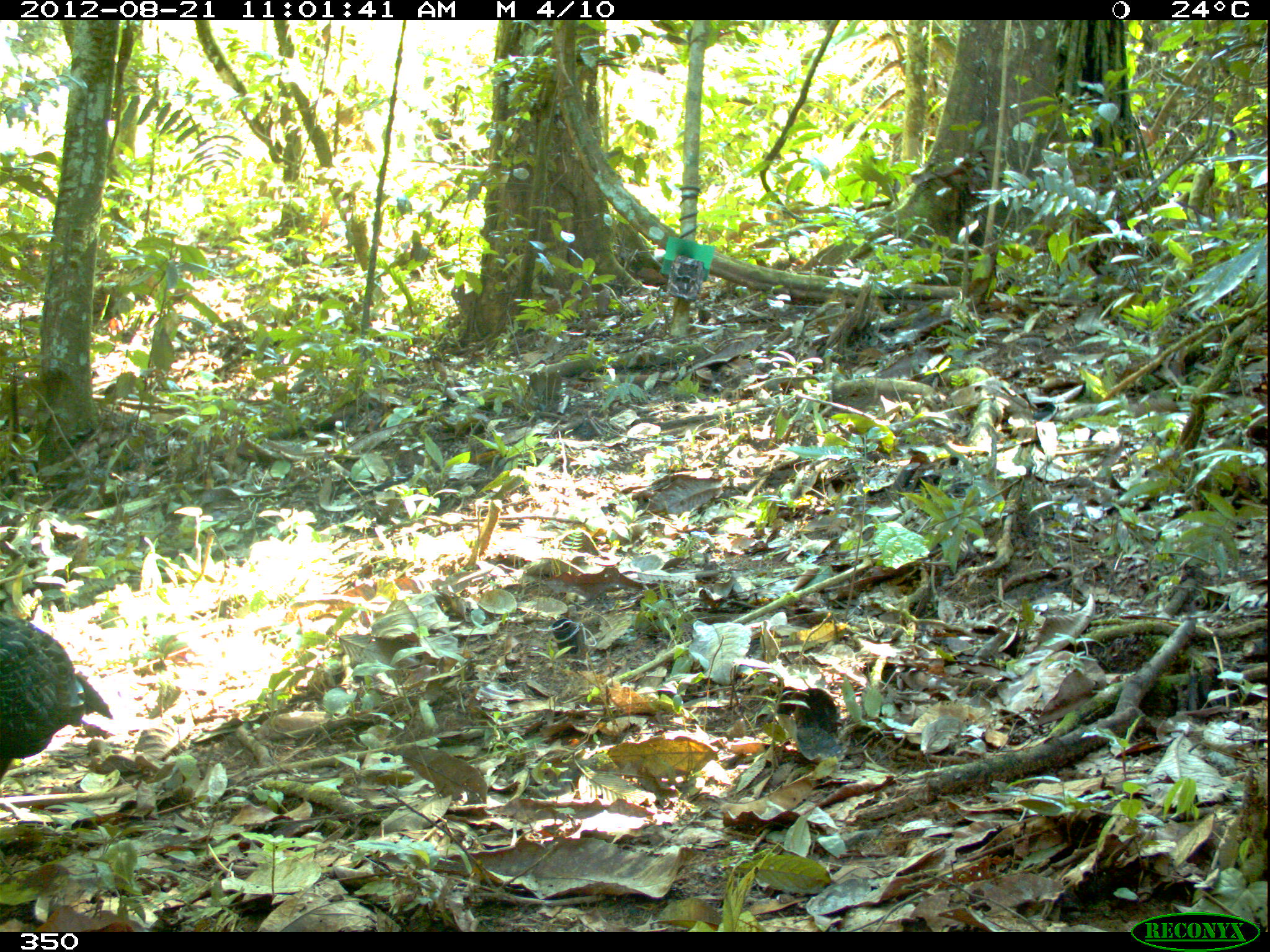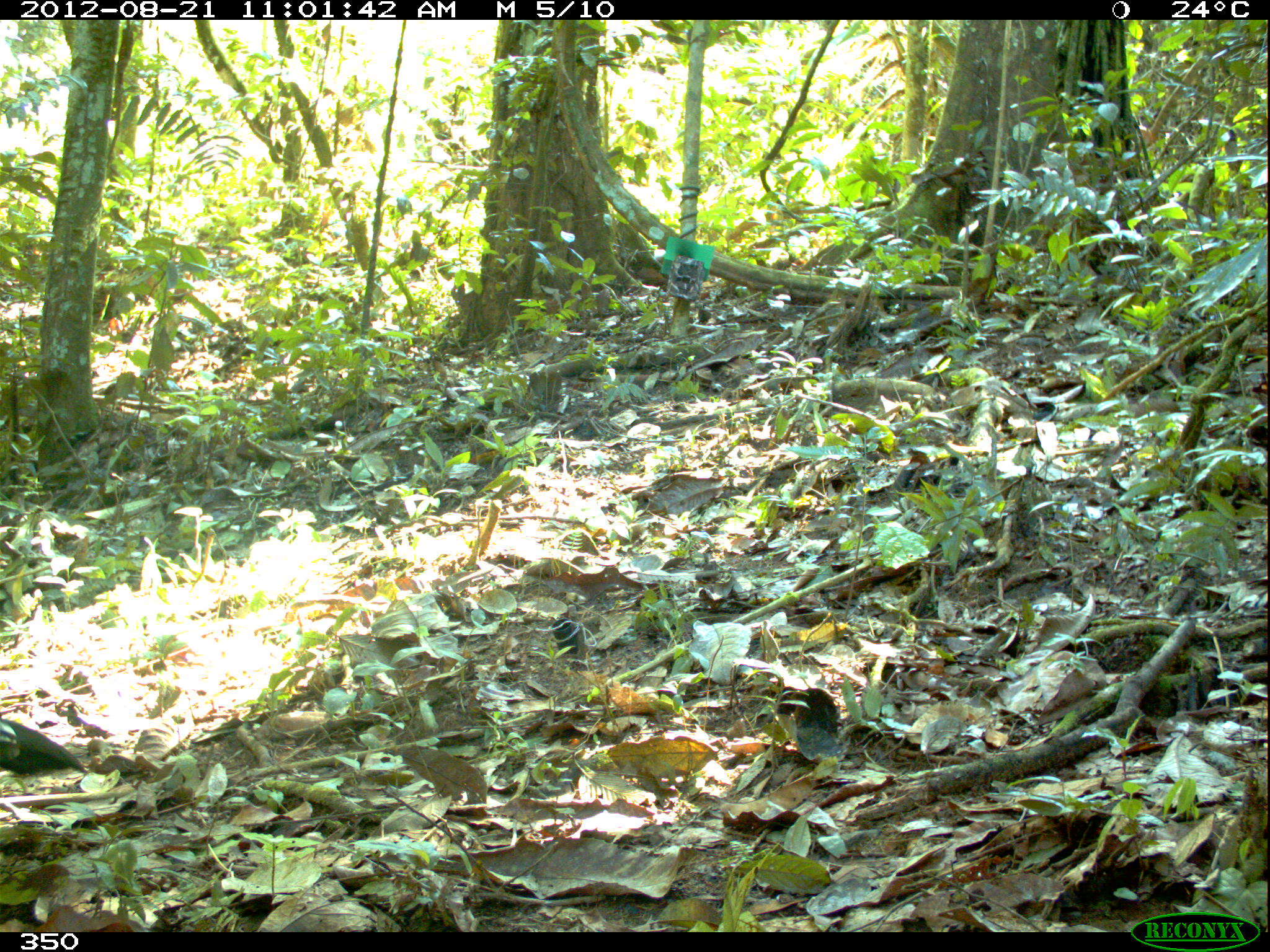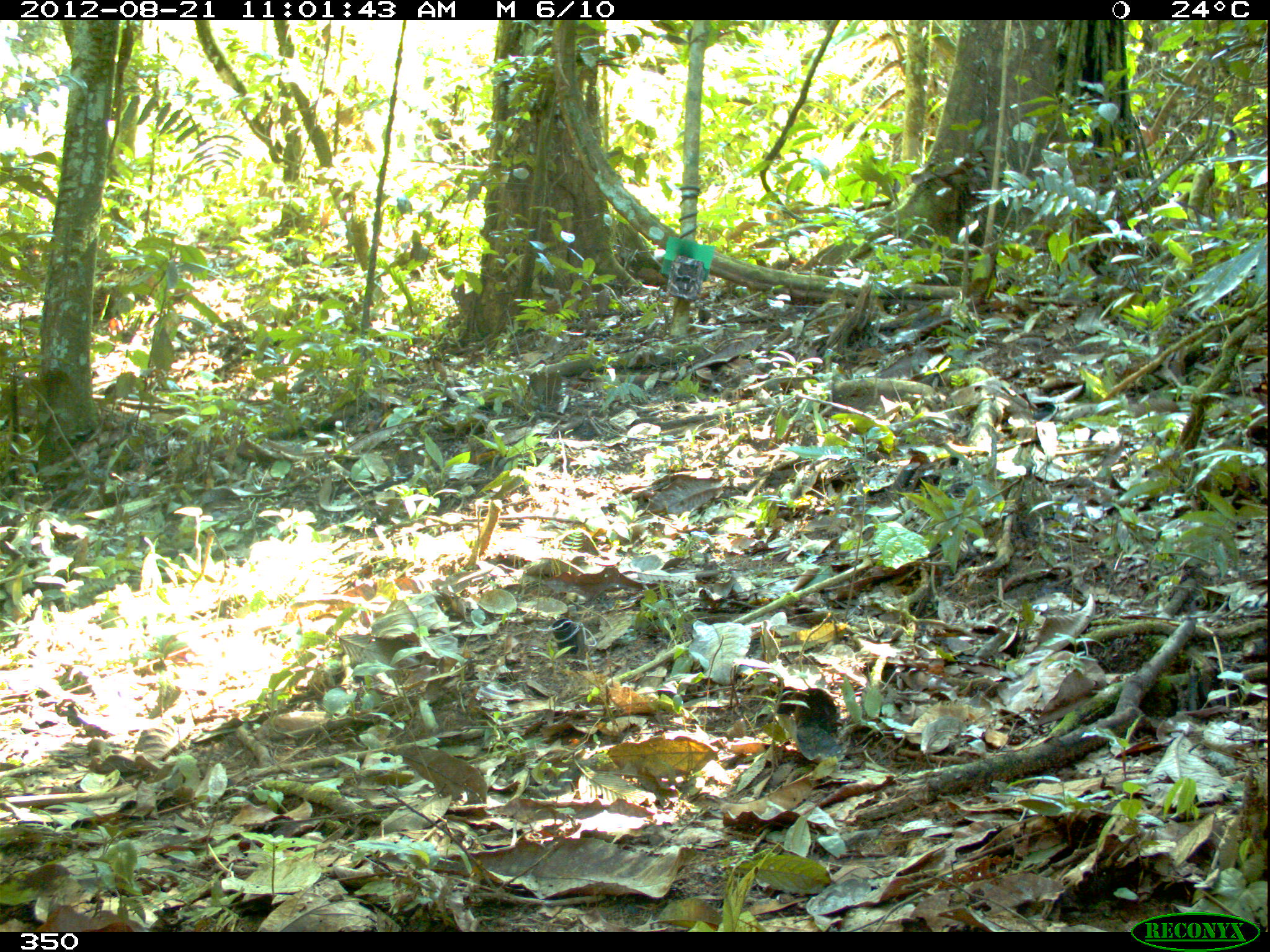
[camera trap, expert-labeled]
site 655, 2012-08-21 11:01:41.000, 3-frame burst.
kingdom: Animalia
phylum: Chordata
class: Aves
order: Galliformes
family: Cracidae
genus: Penelope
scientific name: Penelope jacquacu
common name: spix's guan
Penelope jacquacu (spix's guan).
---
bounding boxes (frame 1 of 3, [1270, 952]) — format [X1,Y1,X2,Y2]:
penelope jacquacu: [1,614,112,783]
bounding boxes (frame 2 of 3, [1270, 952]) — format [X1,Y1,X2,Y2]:
penelope jacquacu: [1,717,89,776]